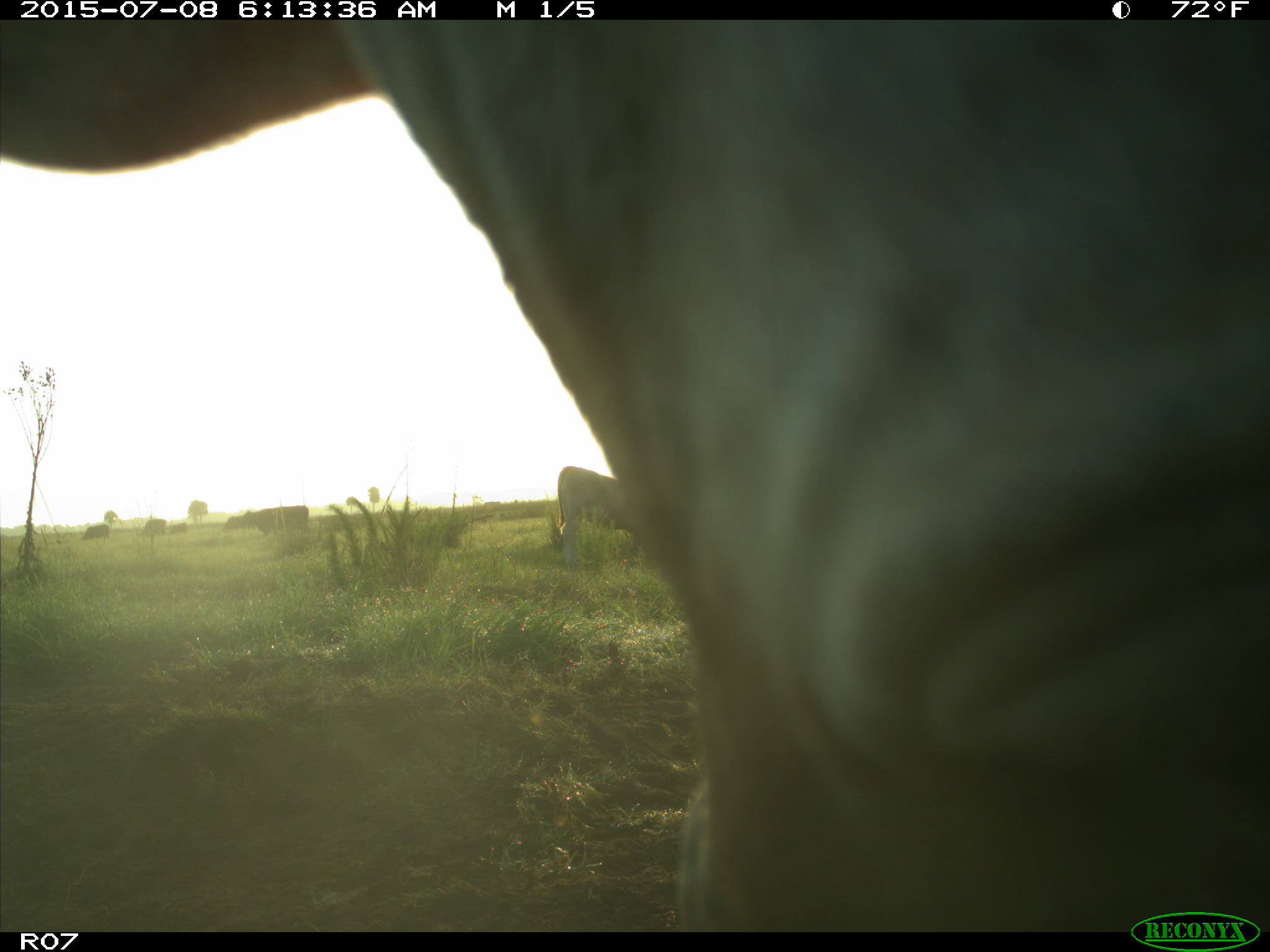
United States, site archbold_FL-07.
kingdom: Animalia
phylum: Chordata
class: Mammalia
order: Artiodactyla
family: Bovidae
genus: Bos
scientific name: Bos taurus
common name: domestic cow